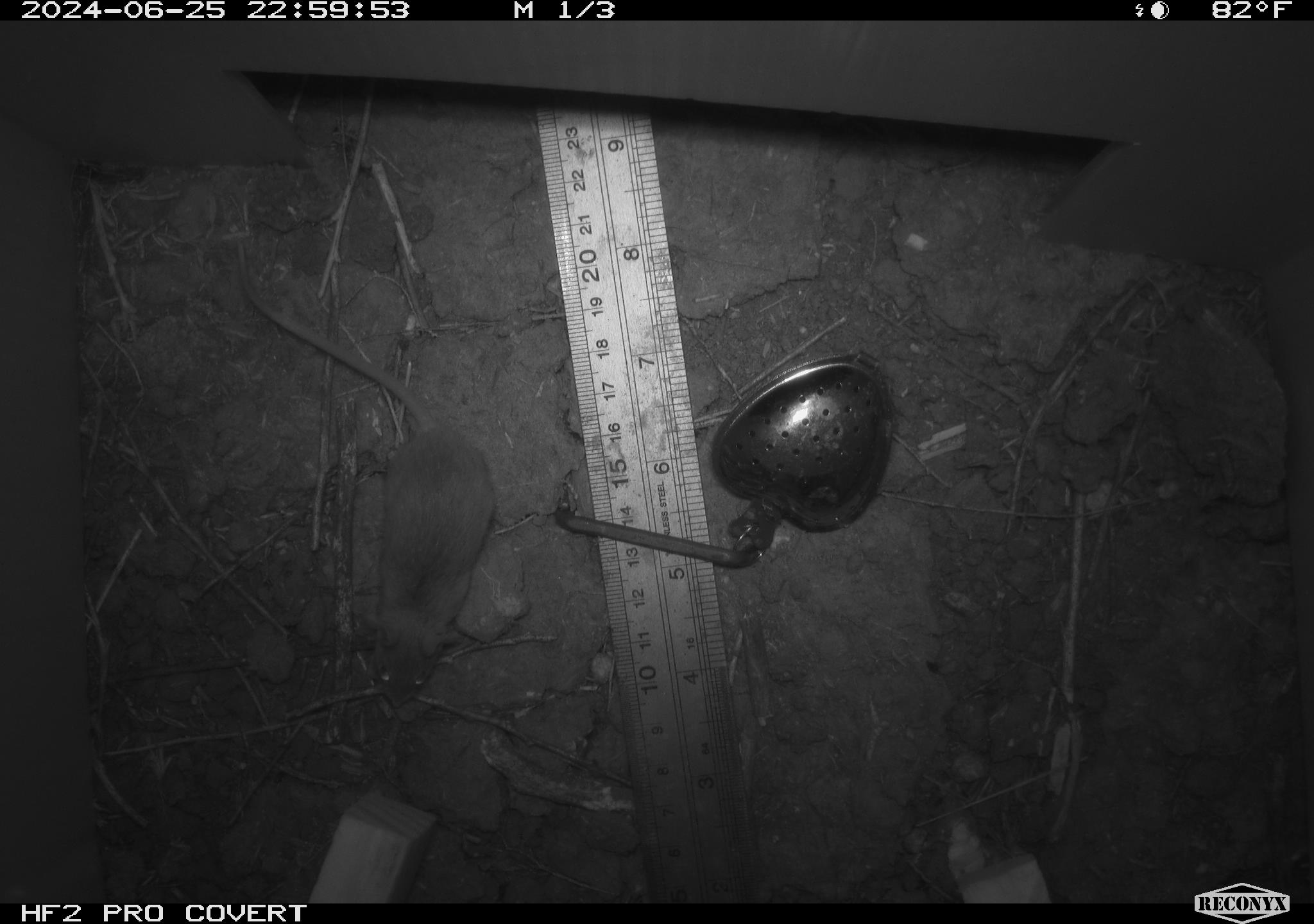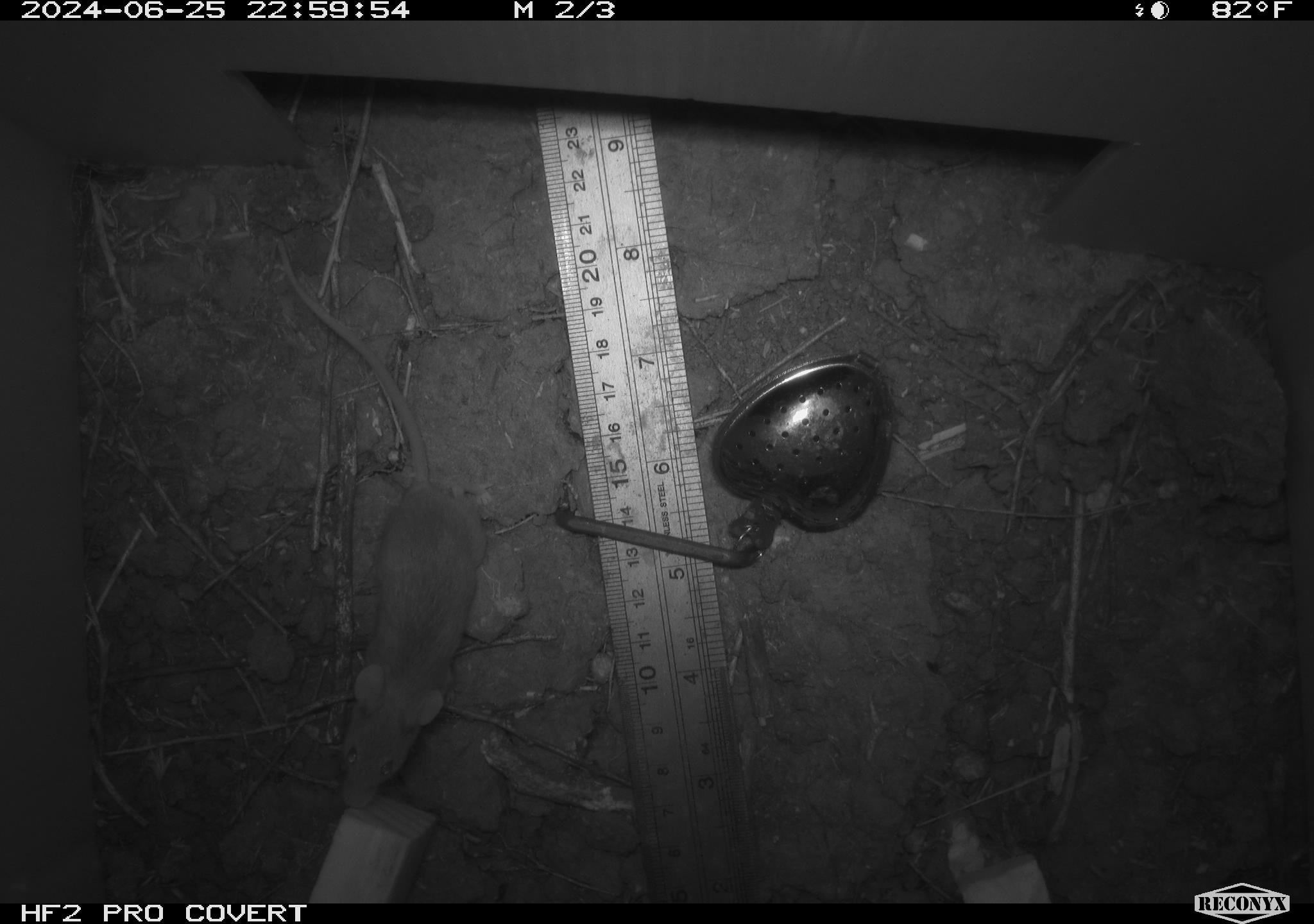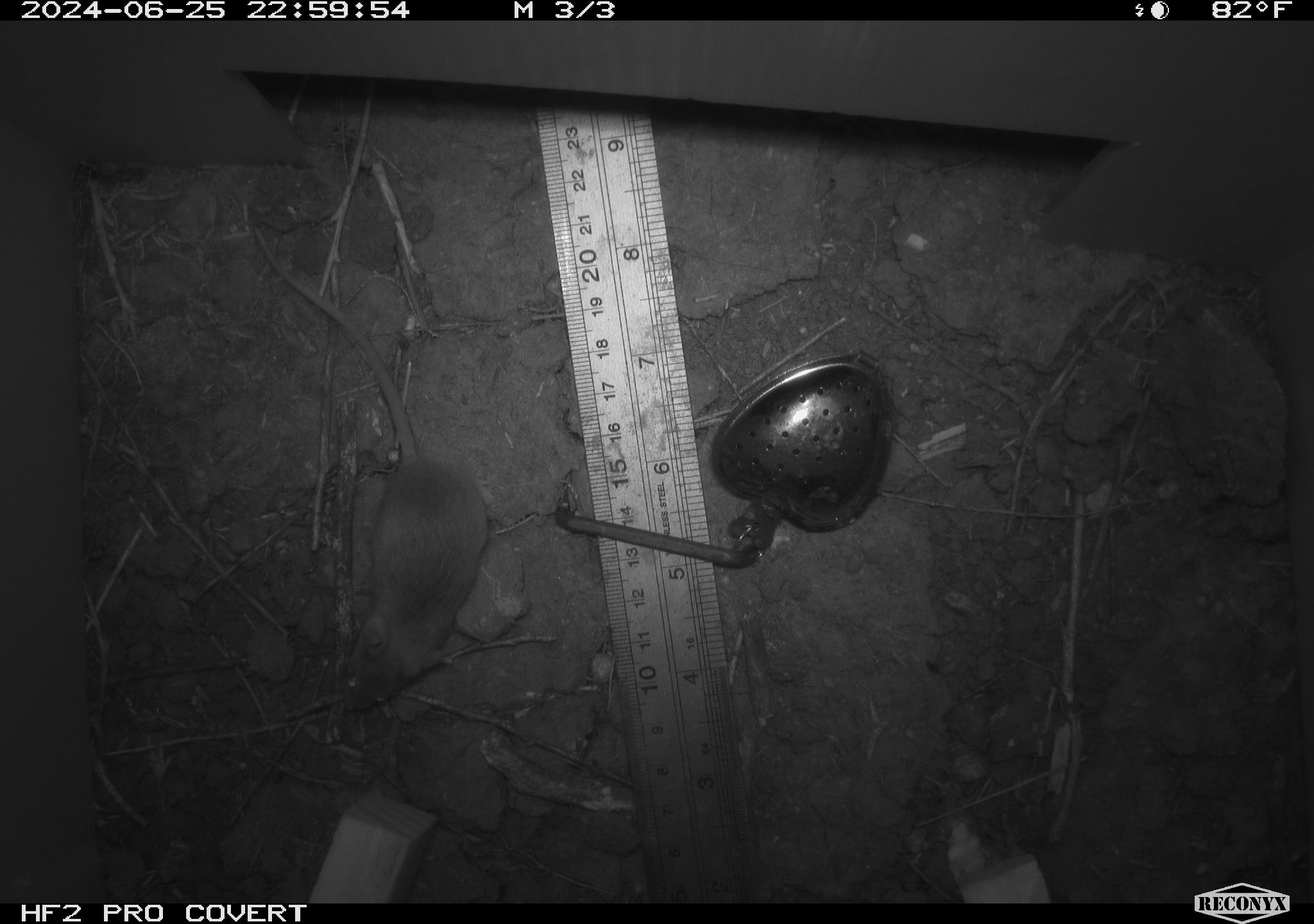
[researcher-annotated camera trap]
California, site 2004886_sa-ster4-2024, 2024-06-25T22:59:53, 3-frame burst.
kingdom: Animalia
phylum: Chordata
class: Mammalia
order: Rodentia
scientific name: Rodentia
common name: mouse species